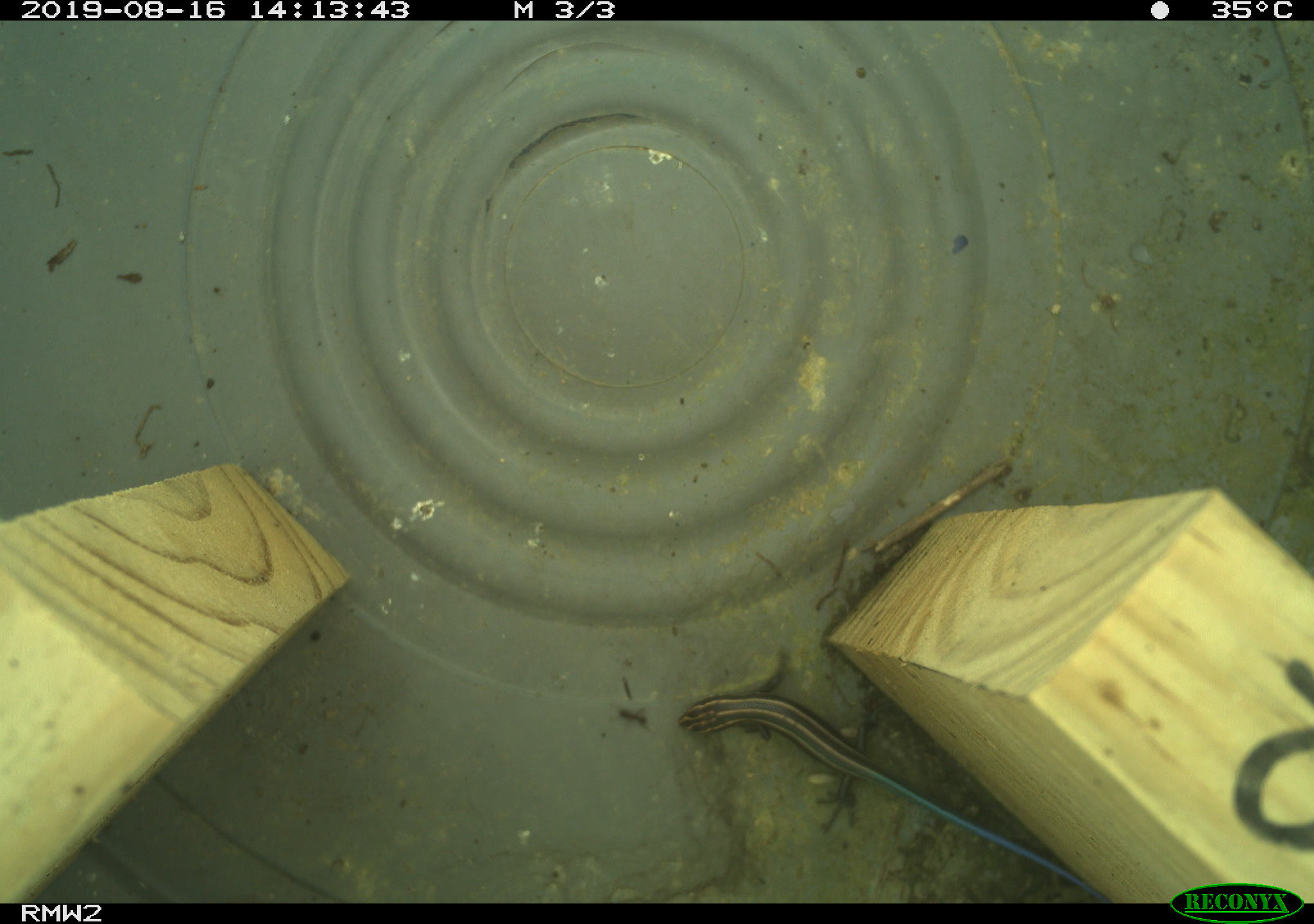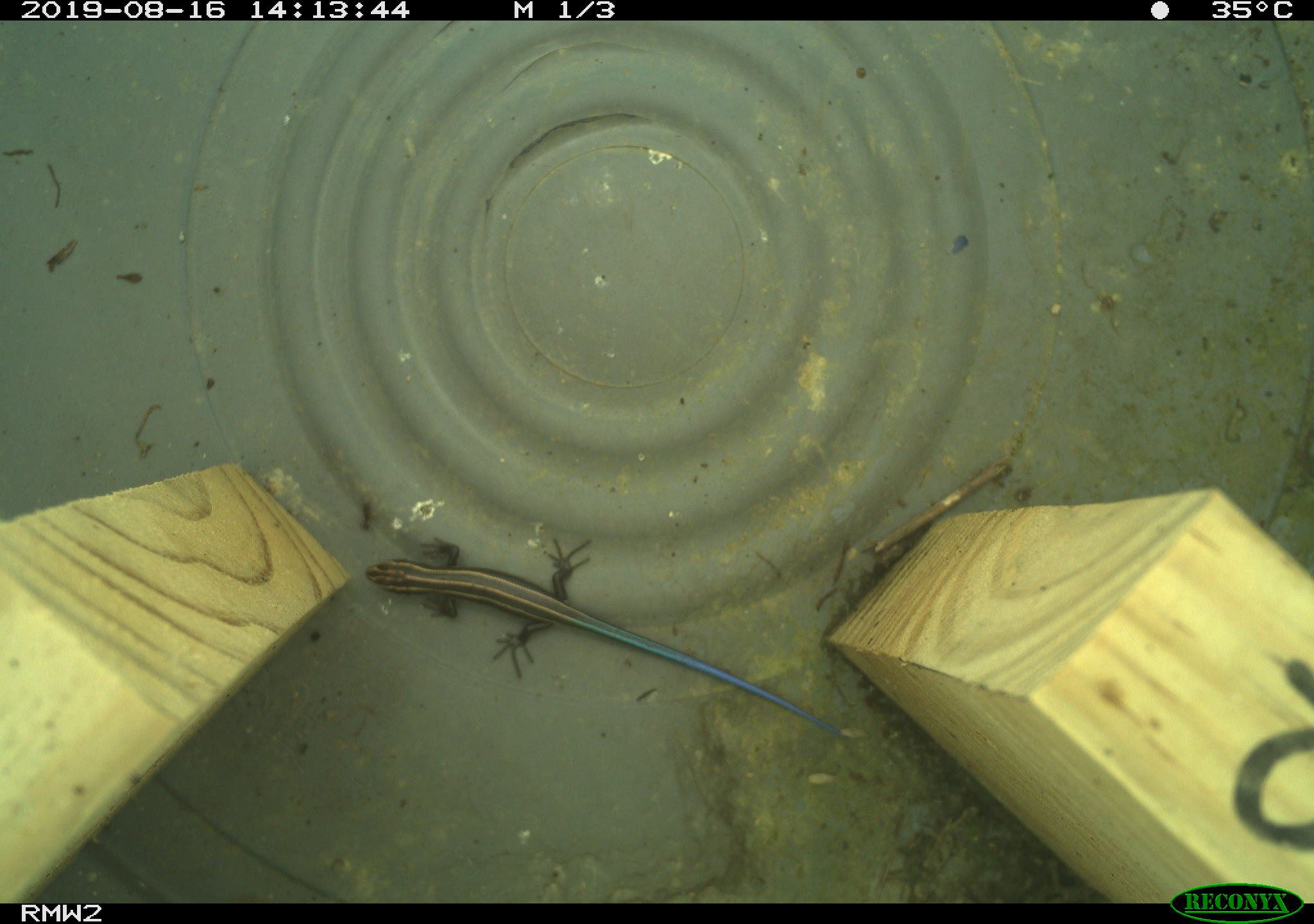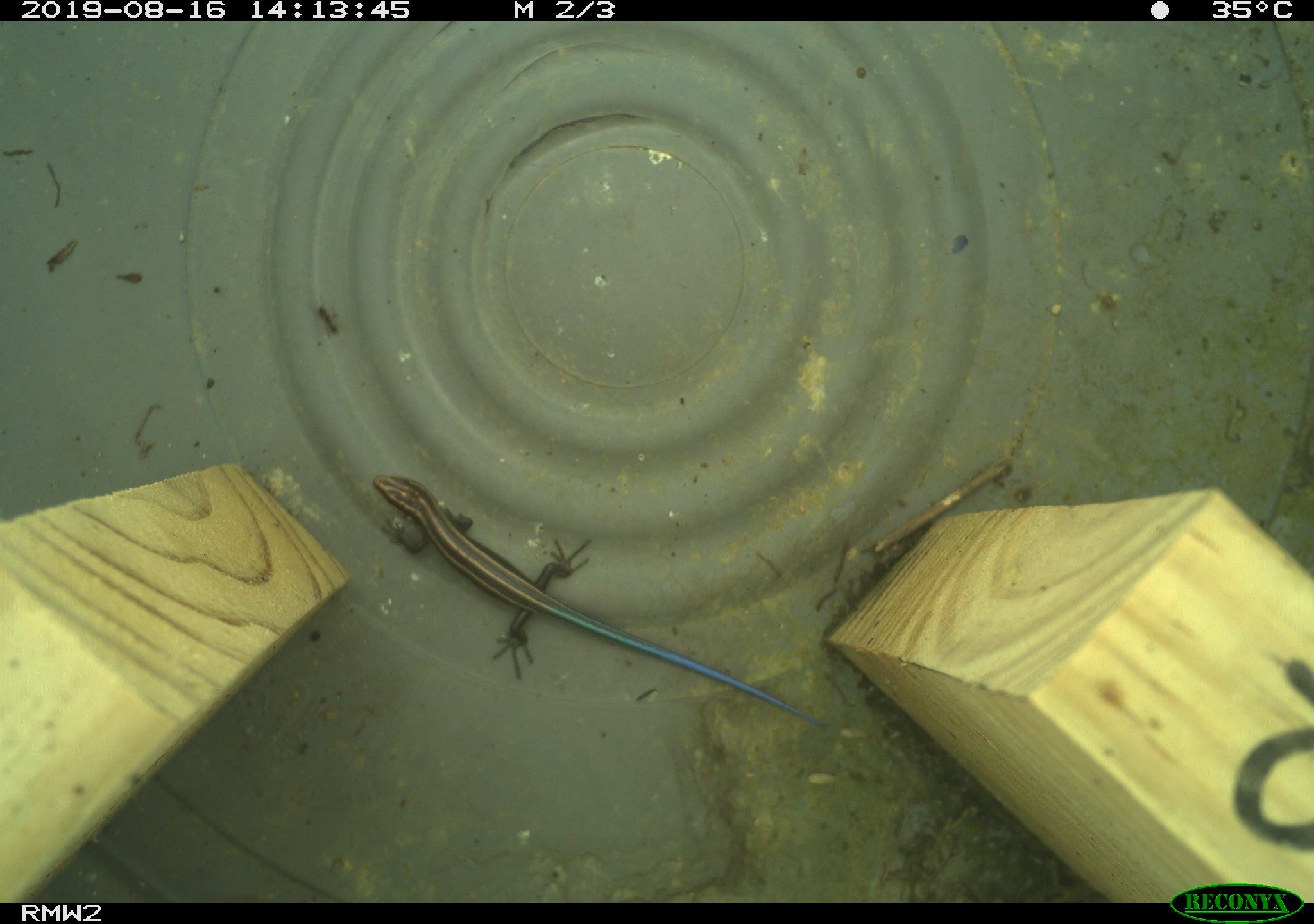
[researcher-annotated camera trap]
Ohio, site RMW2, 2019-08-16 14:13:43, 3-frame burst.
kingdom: Animalia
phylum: Chordata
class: Reptilia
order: Squamata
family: Scincidae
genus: Plestiodon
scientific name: Plestiodon fasciatus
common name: common five-lined skink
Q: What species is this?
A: Common five-lined skink (Plestiodon fasciatus).